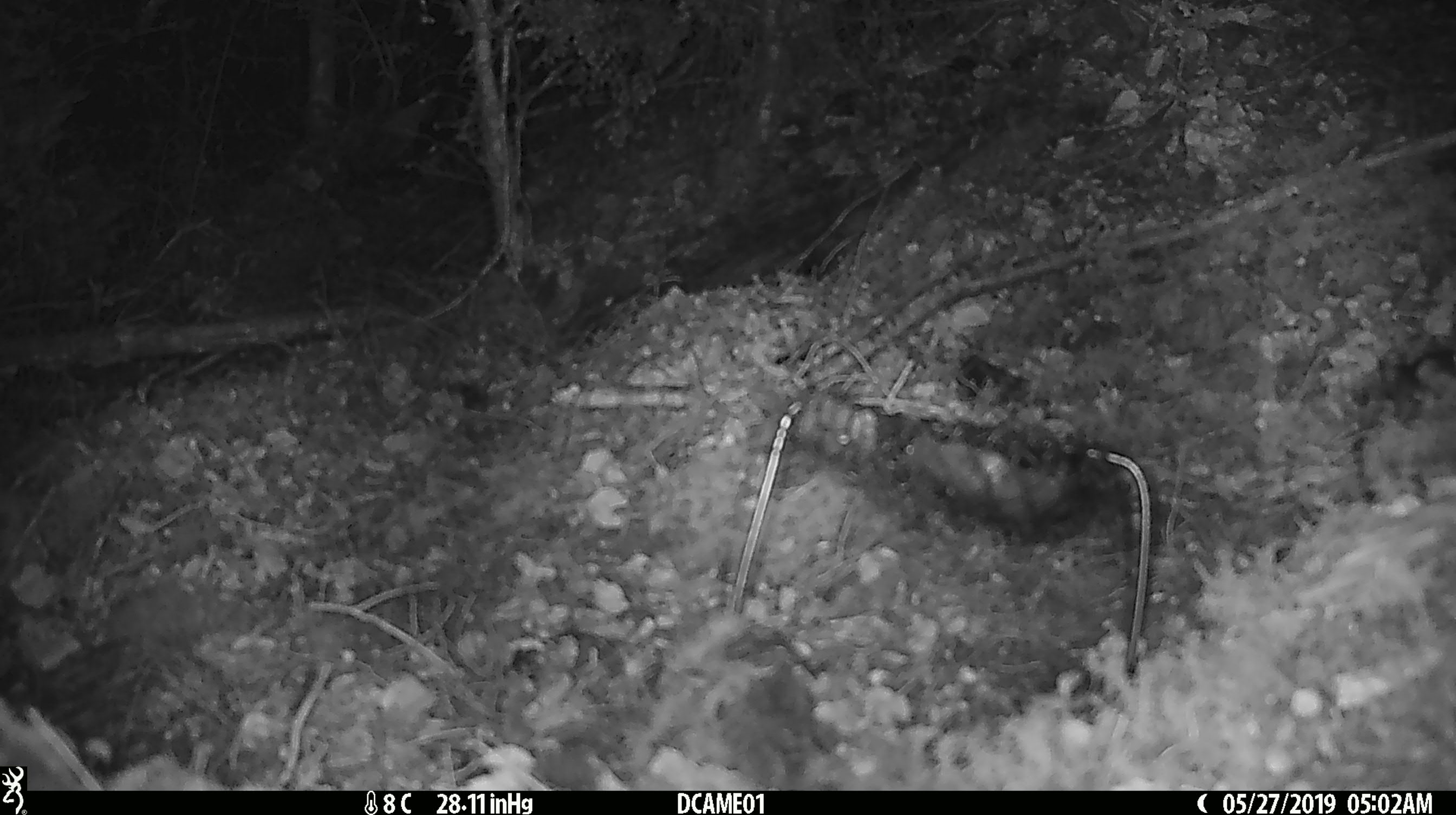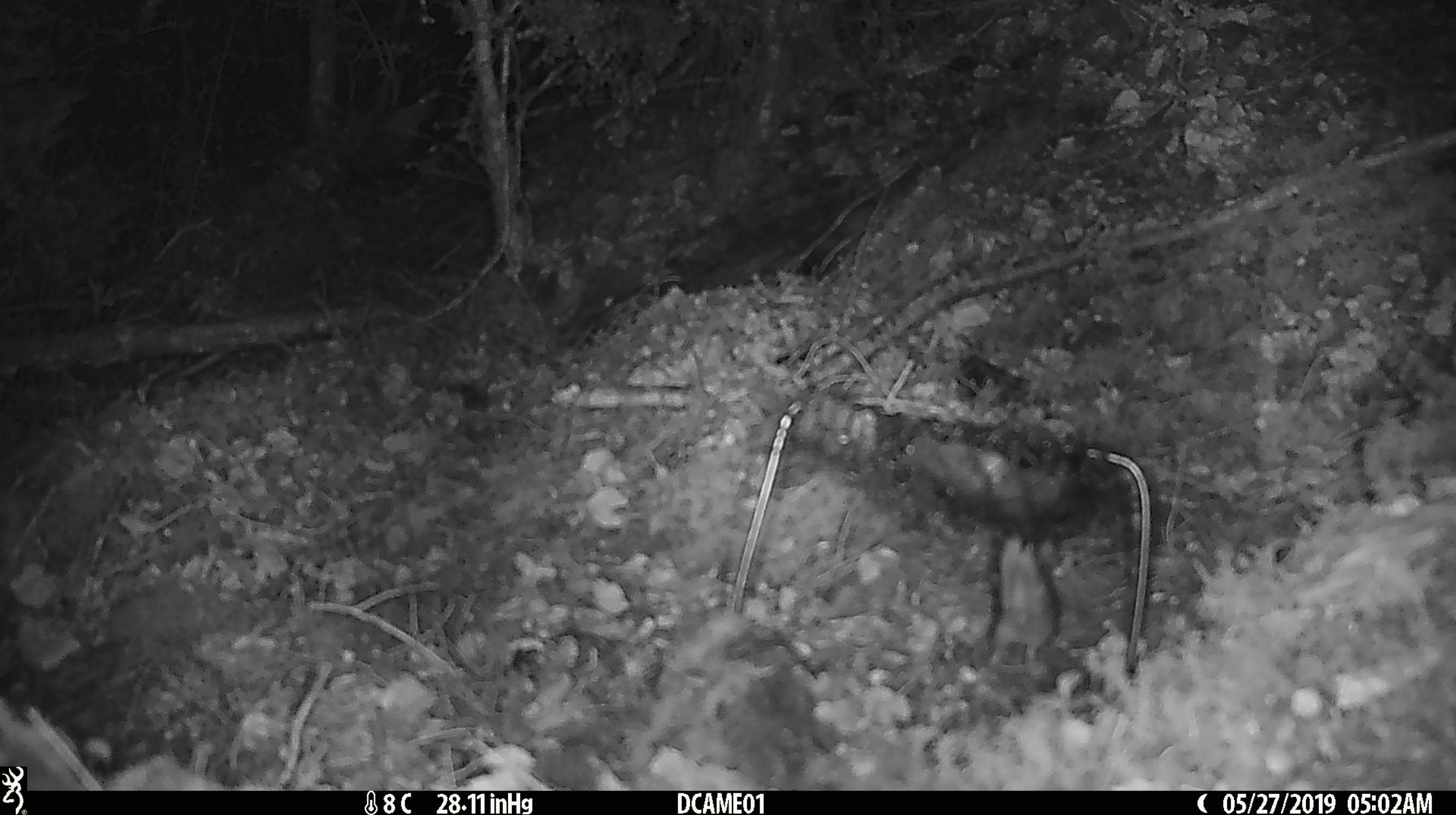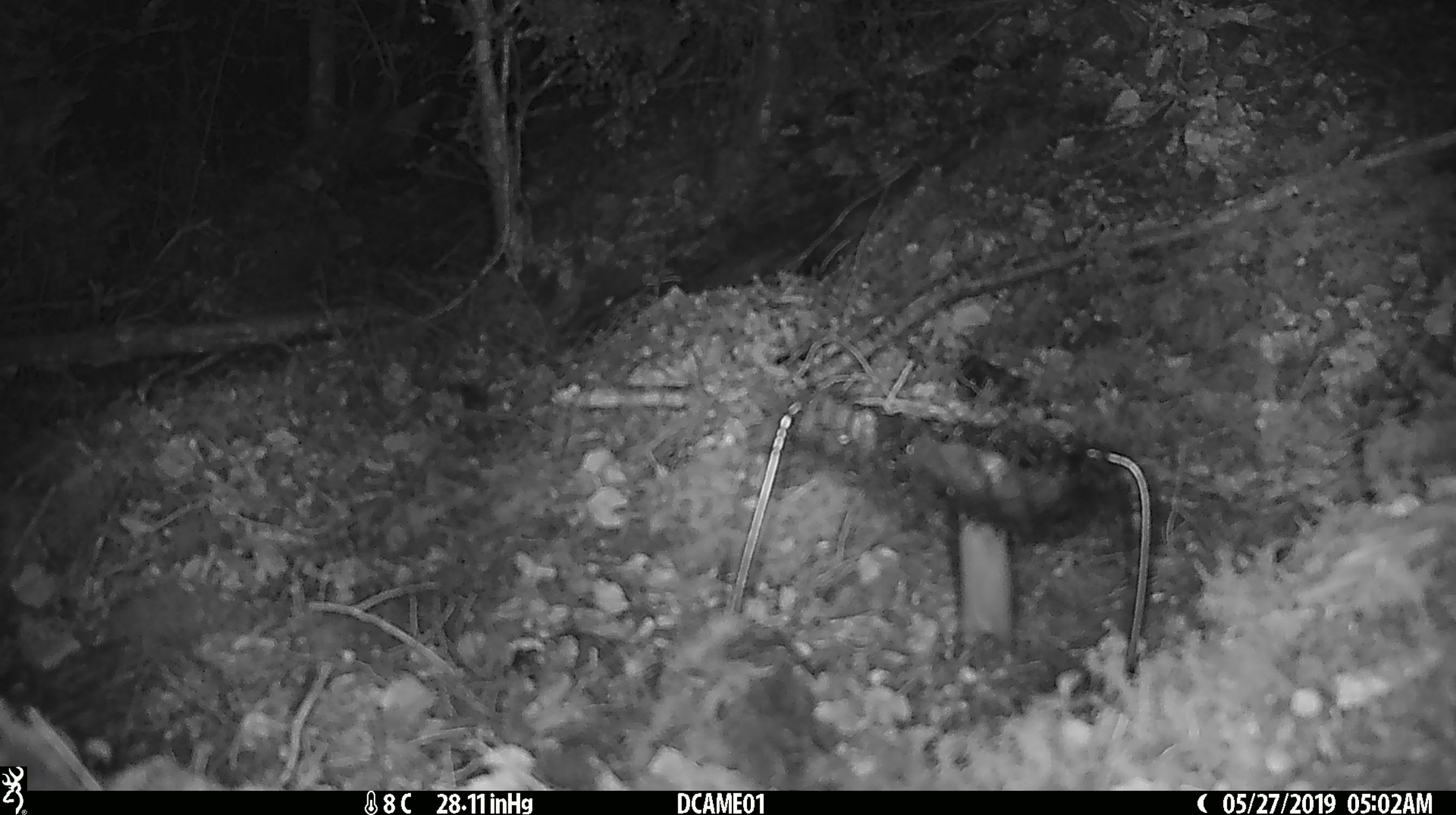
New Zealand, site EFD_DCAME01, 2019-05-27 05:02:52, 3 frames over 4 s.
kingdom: Animalia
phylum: Chordata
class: Mammalia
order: Rodentia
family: Muridae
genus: Mus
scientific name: Mus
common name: mouse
Mouse (Mus).